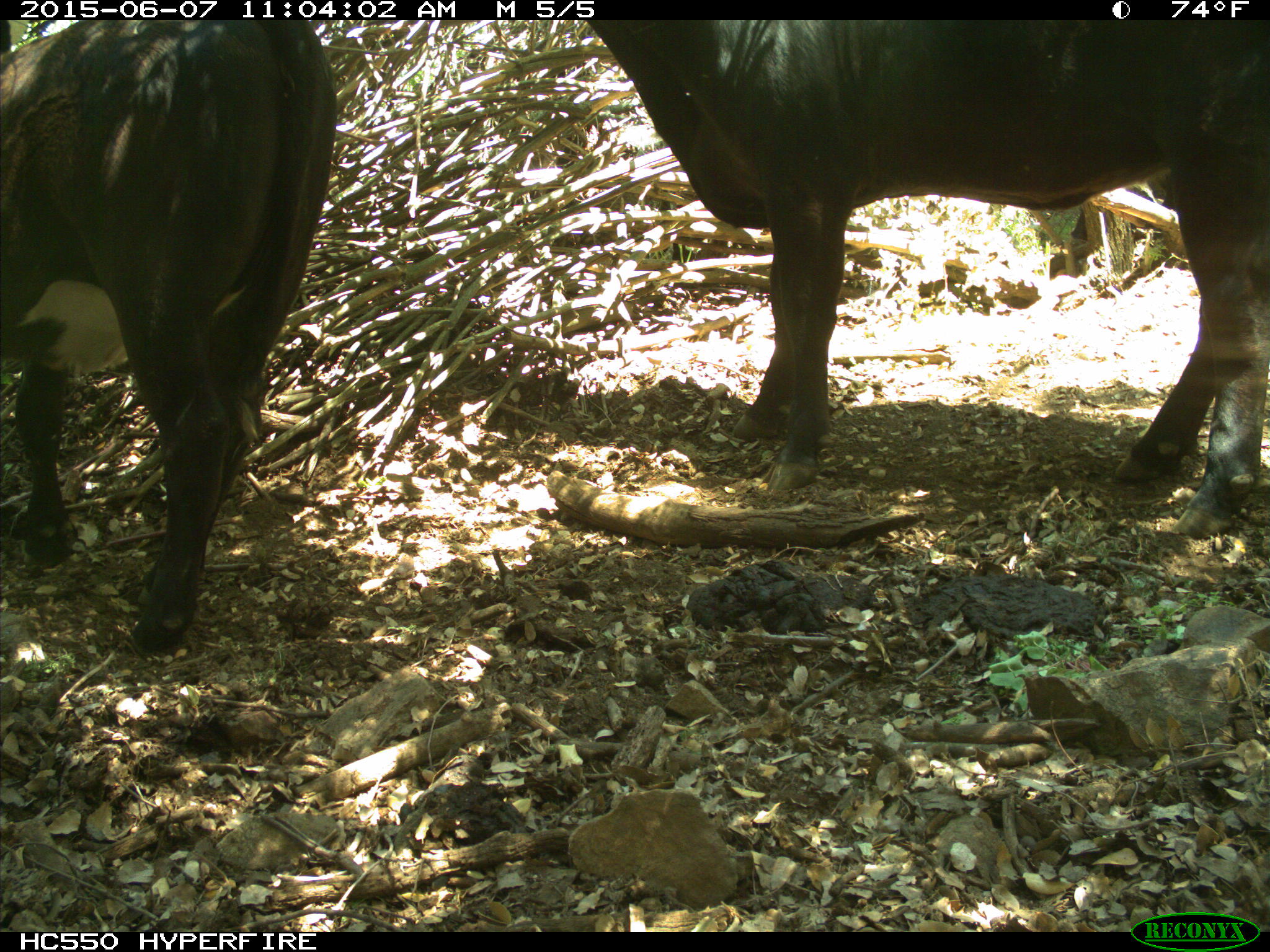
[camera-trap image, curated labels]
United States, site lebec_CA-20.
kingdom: Animalia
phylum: Chordata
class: Mammalia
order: Artiodactyla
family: Bovidae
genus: Bos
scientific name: Bos taurus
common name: domestic cow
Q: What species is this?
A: Bos taurus (domestic cow).